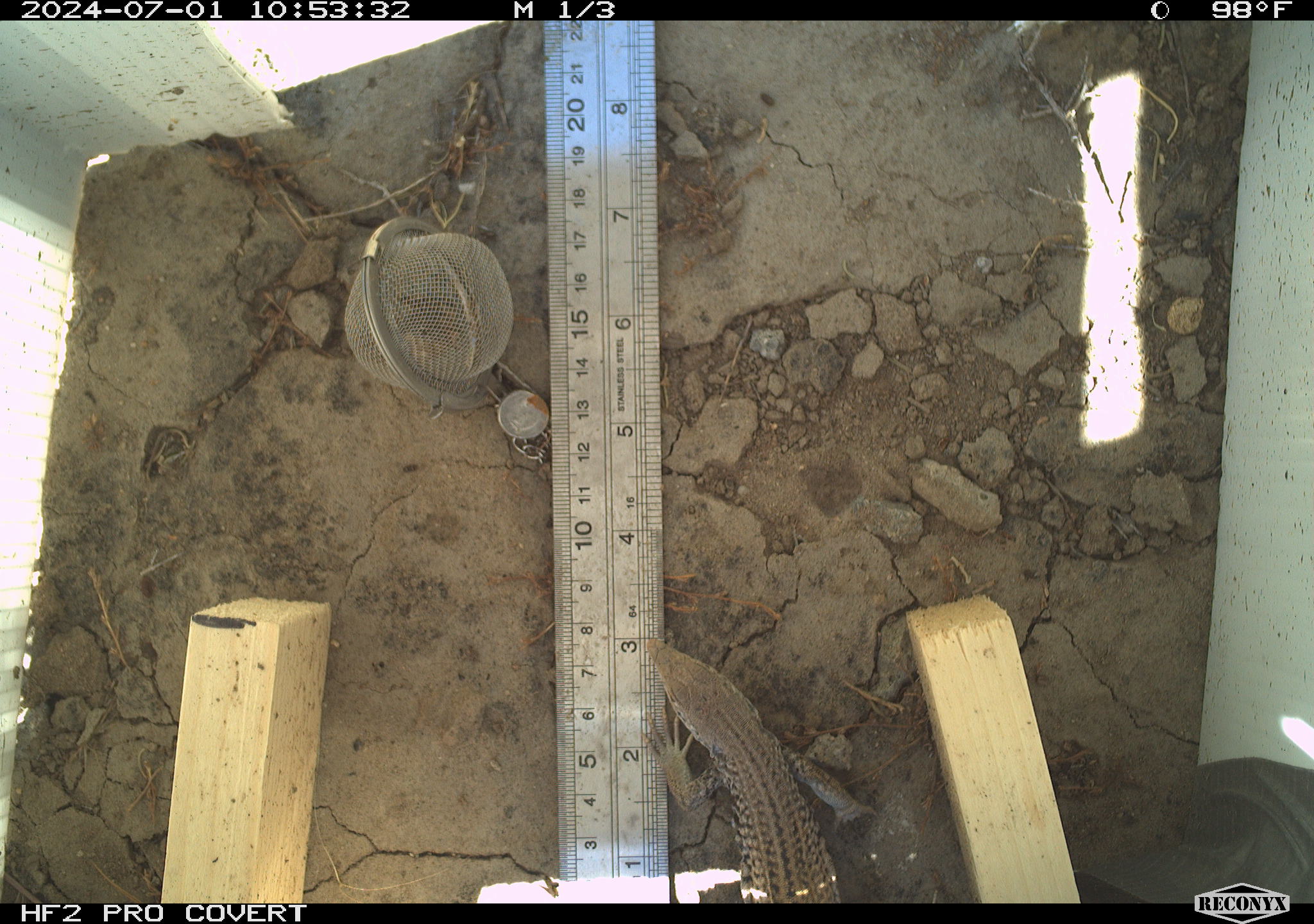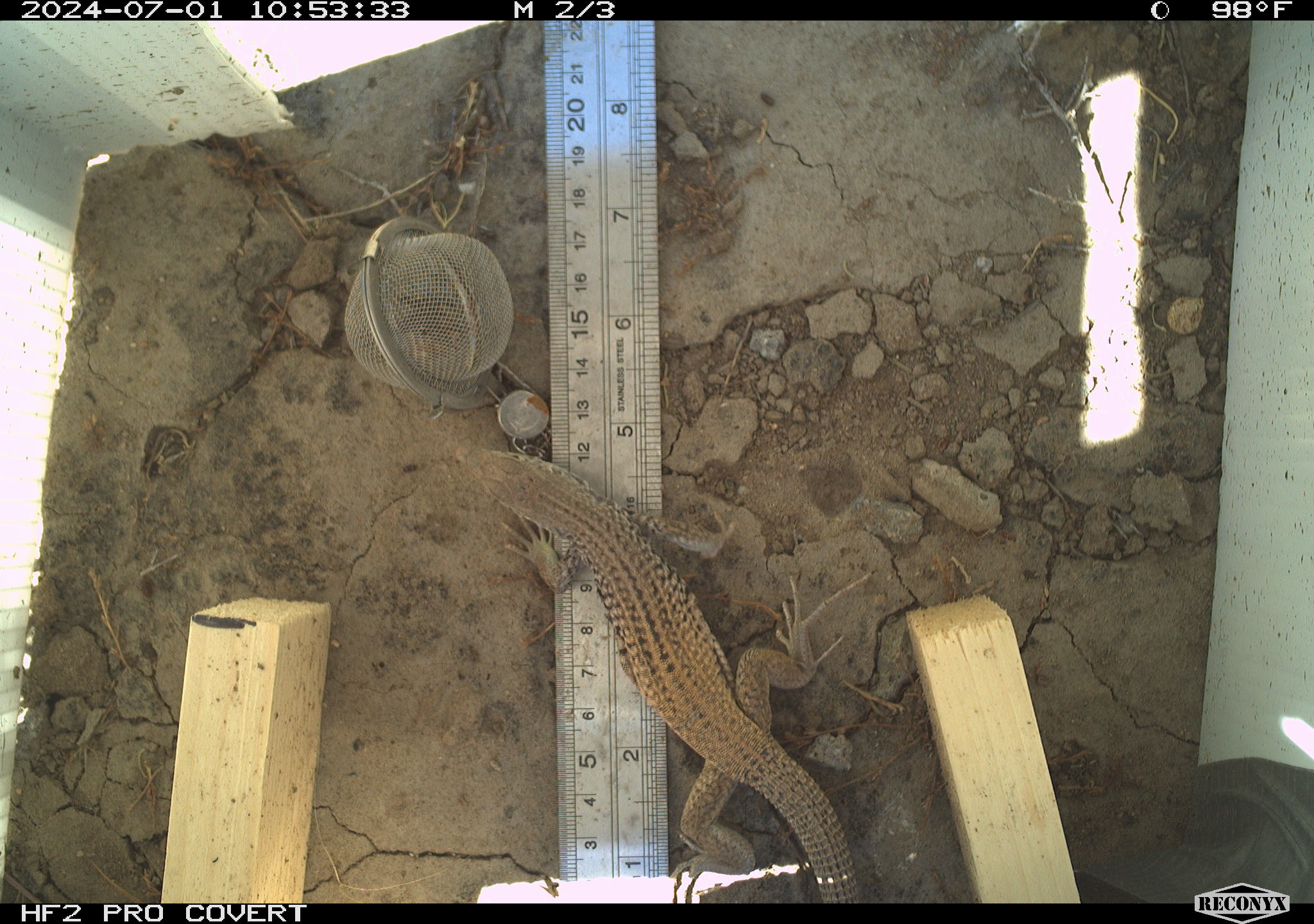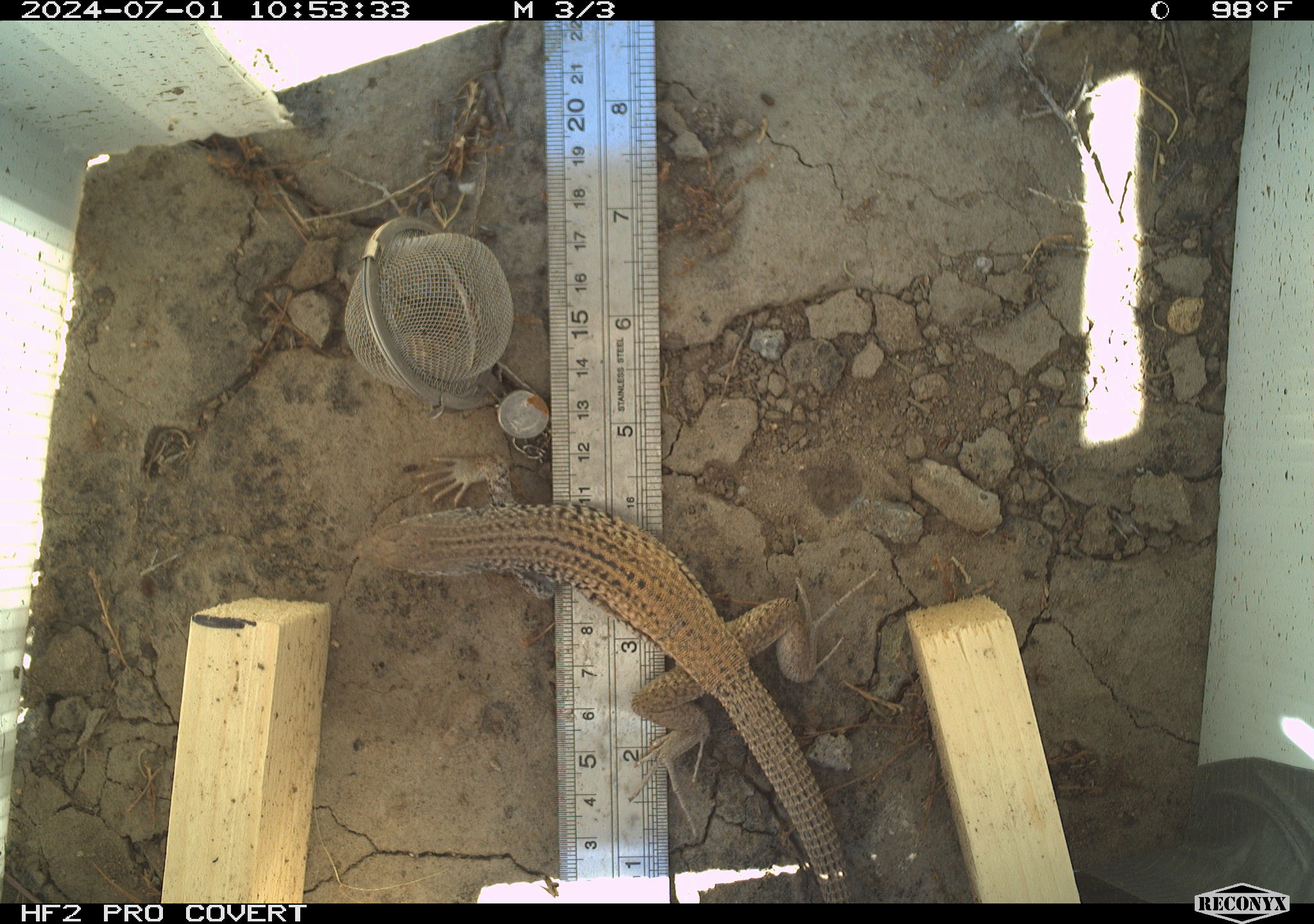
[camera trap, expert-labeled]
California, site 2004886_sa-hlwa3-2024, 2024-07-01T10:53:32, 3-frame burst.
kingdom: Animalia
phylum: Chordata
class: Reptilia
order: Squamata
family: Teiidae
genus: Aspidoscelis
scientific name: Aspidoscelis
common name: whiptail lizards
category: aspidoscelis species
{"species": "aspidoscelis species (whiptail lizards) (Aspidoscelis)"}